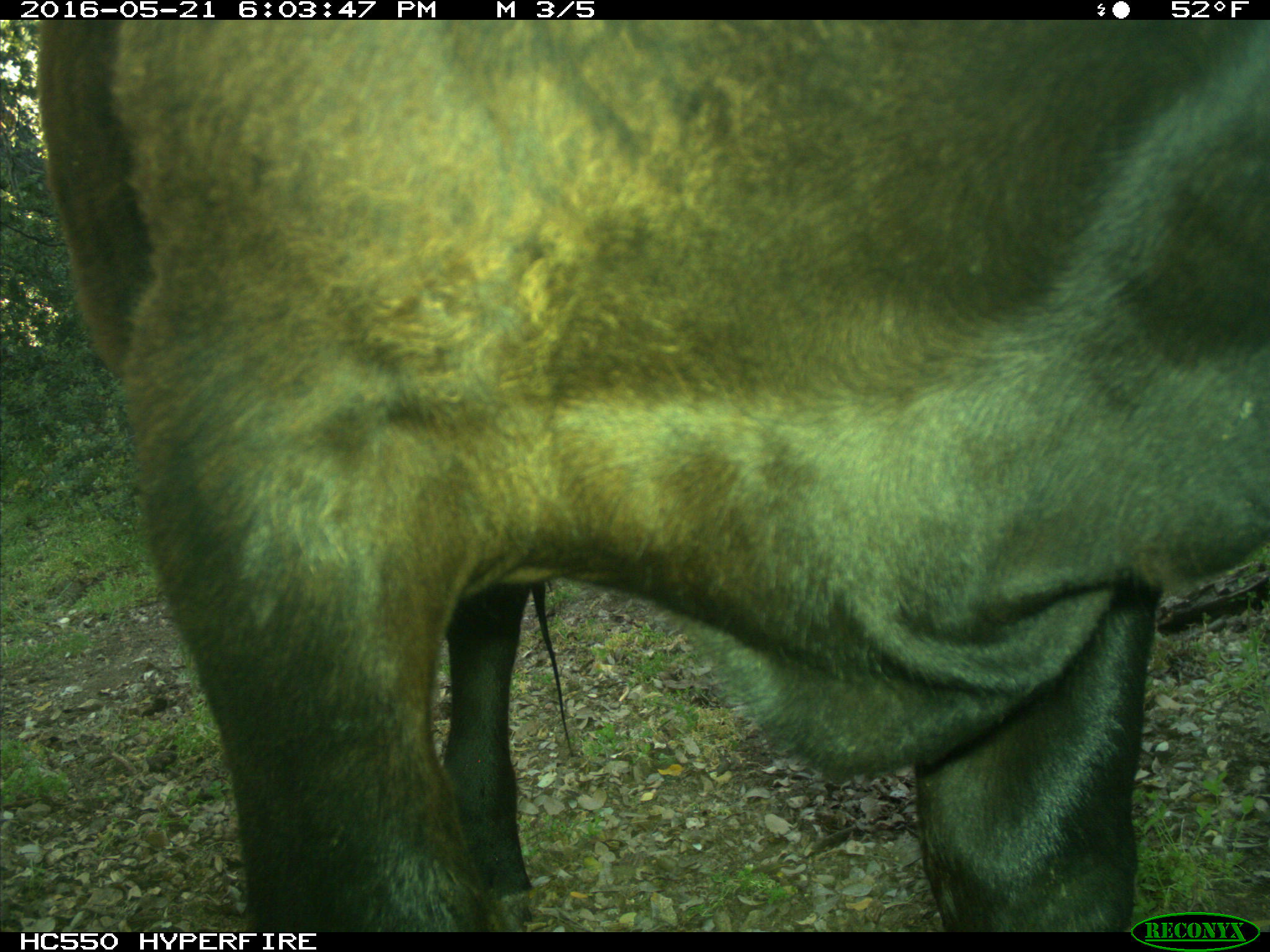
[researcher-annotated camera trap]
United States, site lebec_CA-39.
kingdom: Animalia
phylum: Chordata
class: Mammalia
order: Artiodactyla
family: Bovidae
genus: Bos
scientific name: Bos taurus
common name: domestic cow